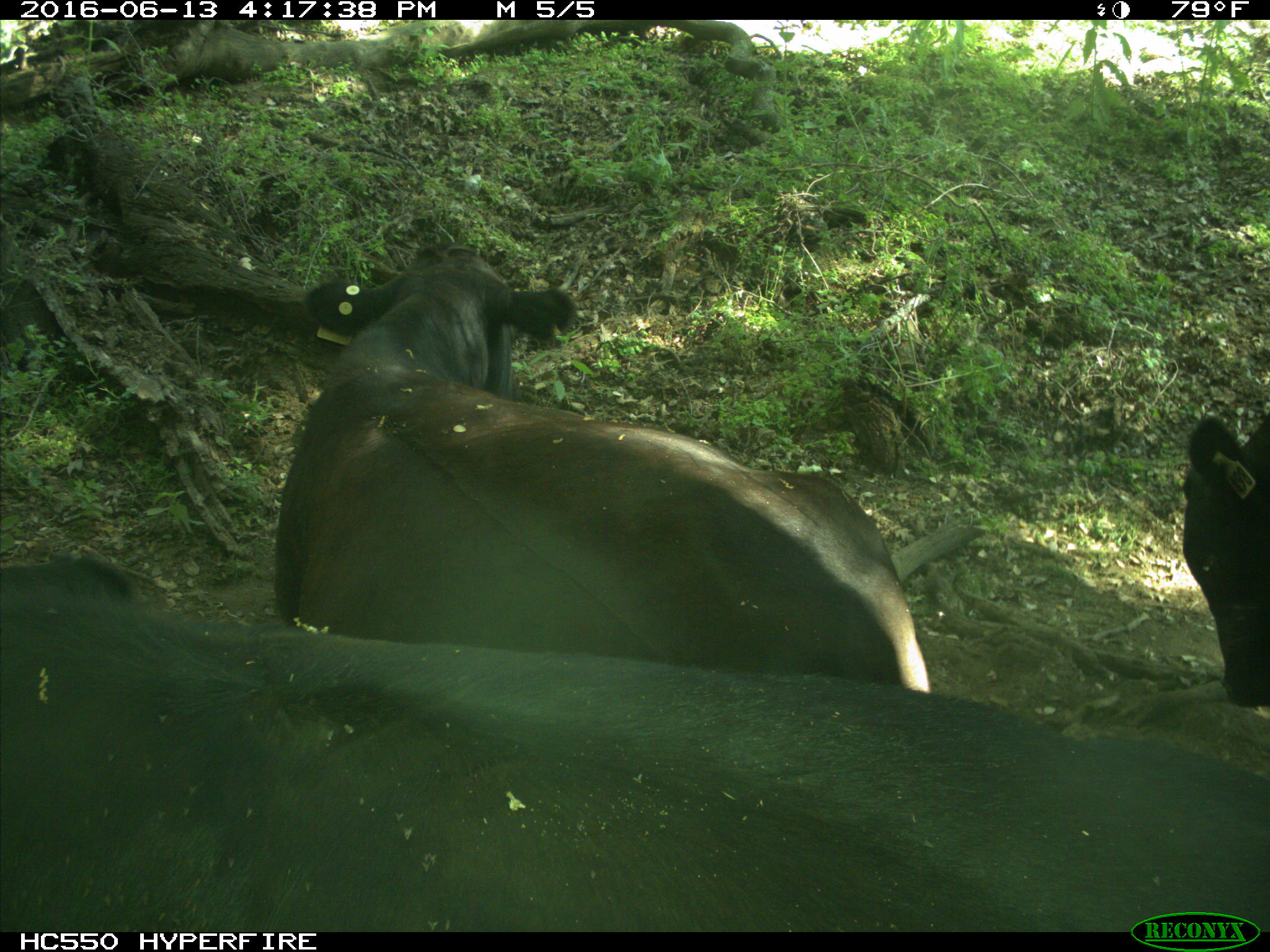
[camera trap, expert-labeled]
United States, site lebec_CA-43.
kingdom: Animalia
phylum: Chordata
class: Mammalia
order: Artiodactyla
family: Bovidae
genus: Bos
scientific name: Bos taurus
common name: domestic cow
Bos taurus (domestic cow).